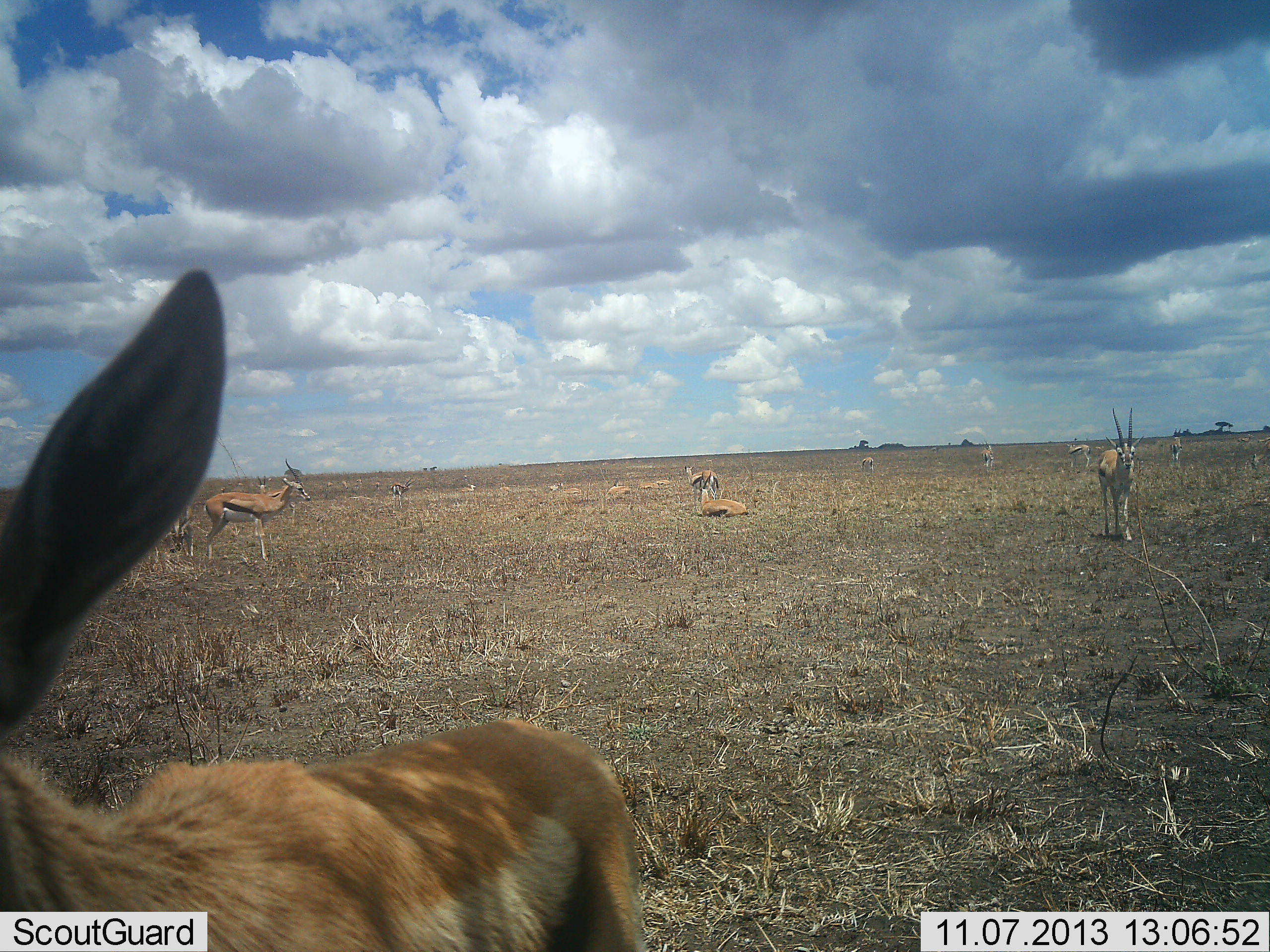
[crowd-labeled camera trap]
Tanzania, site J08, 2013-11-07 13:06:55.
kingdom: Animalia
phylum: Chordata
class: Mammalia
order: Artiodactyla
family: Bovidae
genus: Eudorcas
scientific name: Eudorcas thomsonii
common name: thomson's gazelle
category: gazellethomsons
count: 8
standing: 90%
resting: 86%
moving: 38%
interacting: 5%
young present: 0%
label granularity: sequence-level